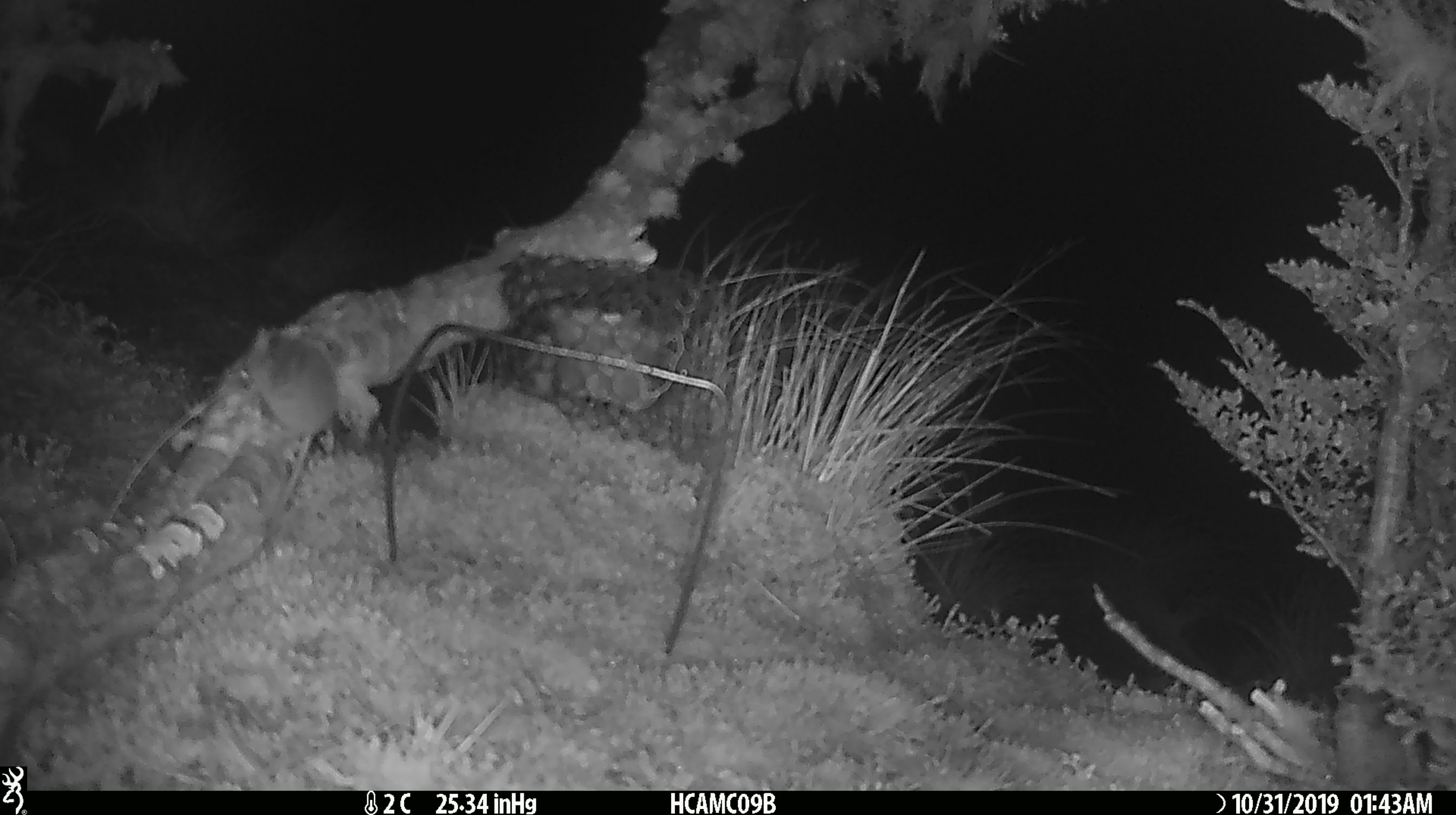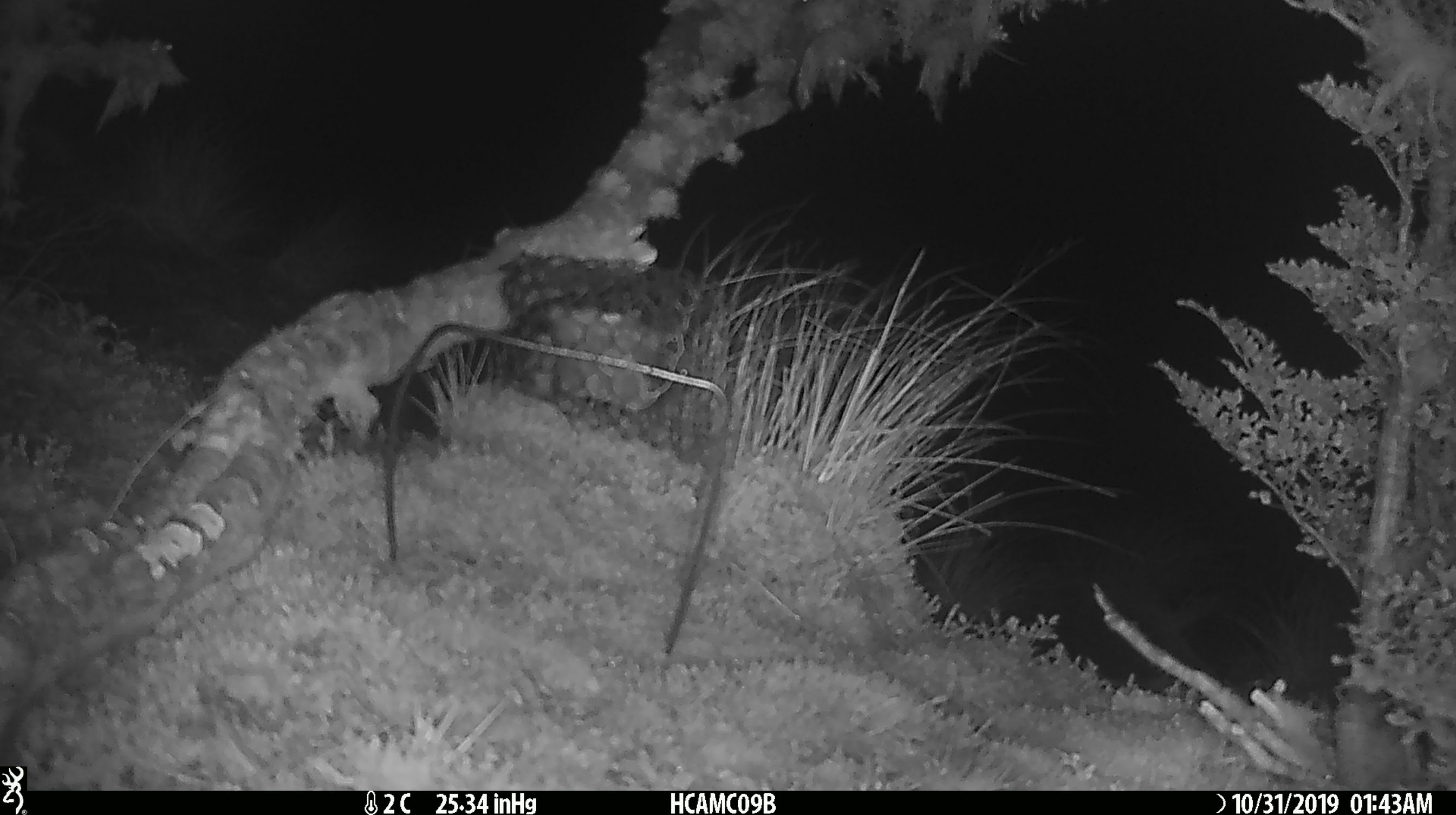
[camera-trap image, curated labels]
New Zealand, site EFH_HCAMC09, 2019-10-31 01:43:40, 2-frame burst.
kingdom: Animalia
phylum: Chordata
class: Mammalia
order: Rodentia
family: Muridae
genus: Mus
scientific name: Mus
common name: mouse